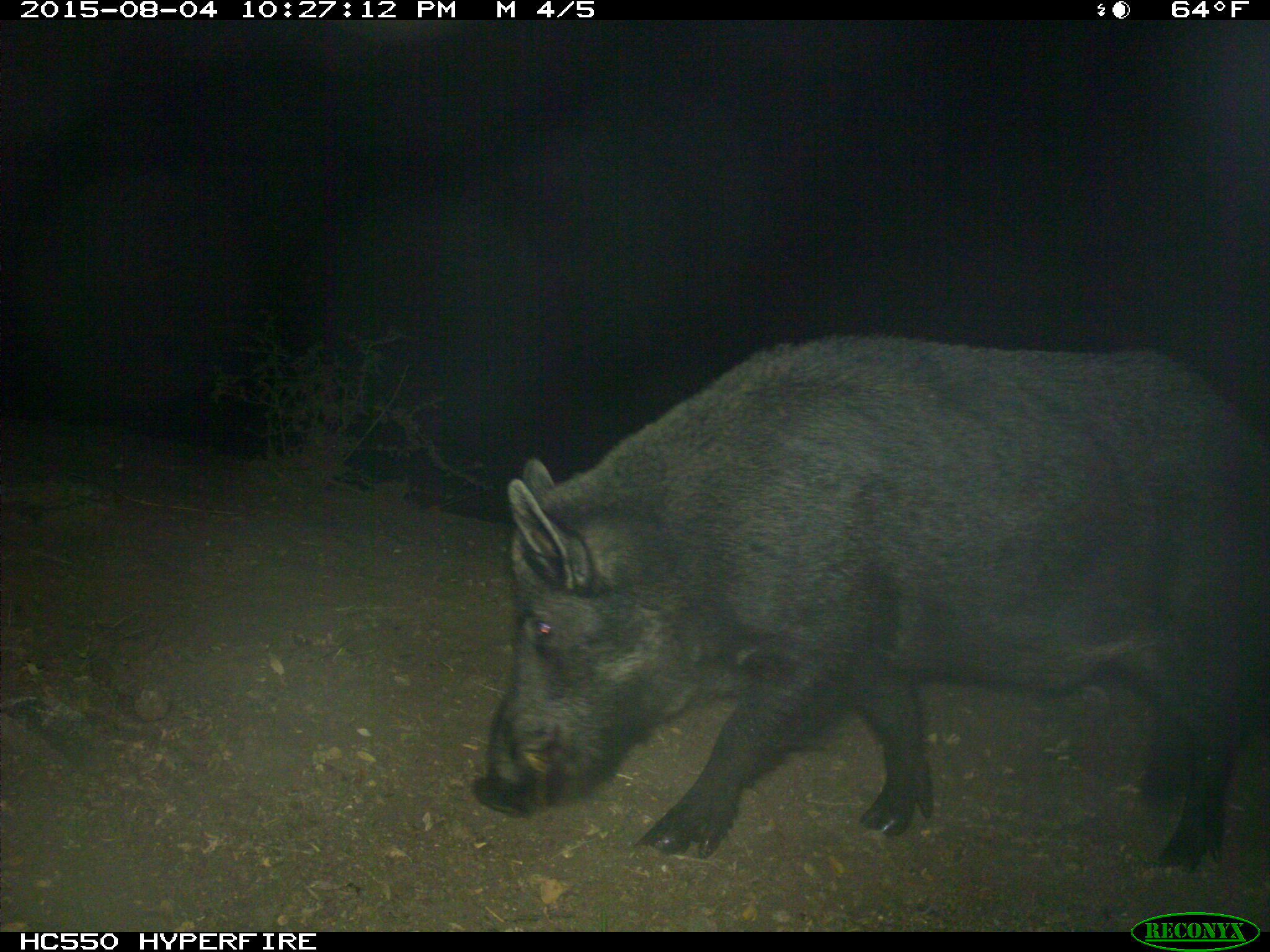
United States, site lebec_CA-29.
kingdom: Animalia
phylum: Chordata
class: Mammalia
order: Artiodactyla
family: Suidae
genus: Sus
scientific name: Sus scrofa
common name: wild boar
Sus scrofa (wild boar).